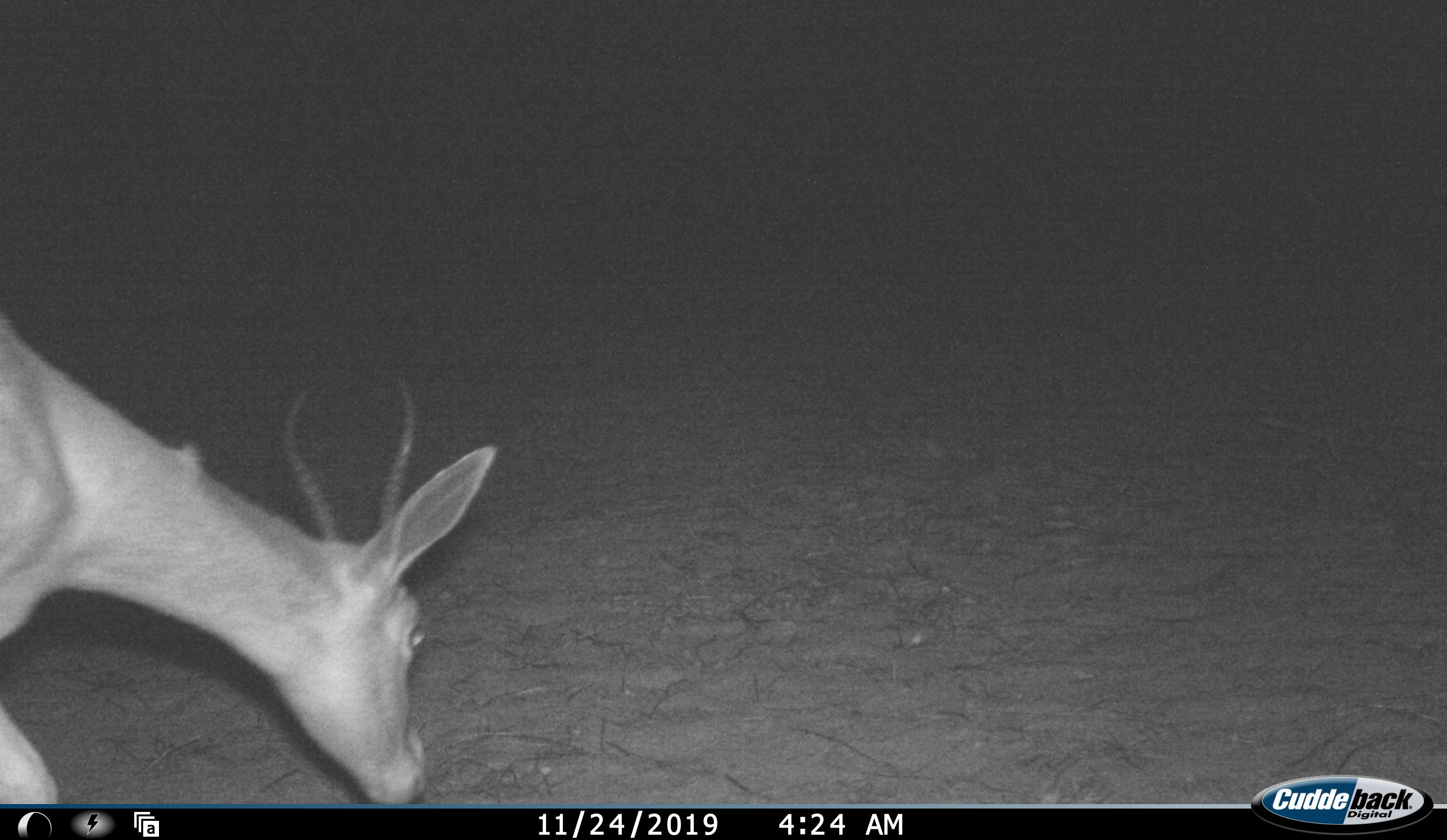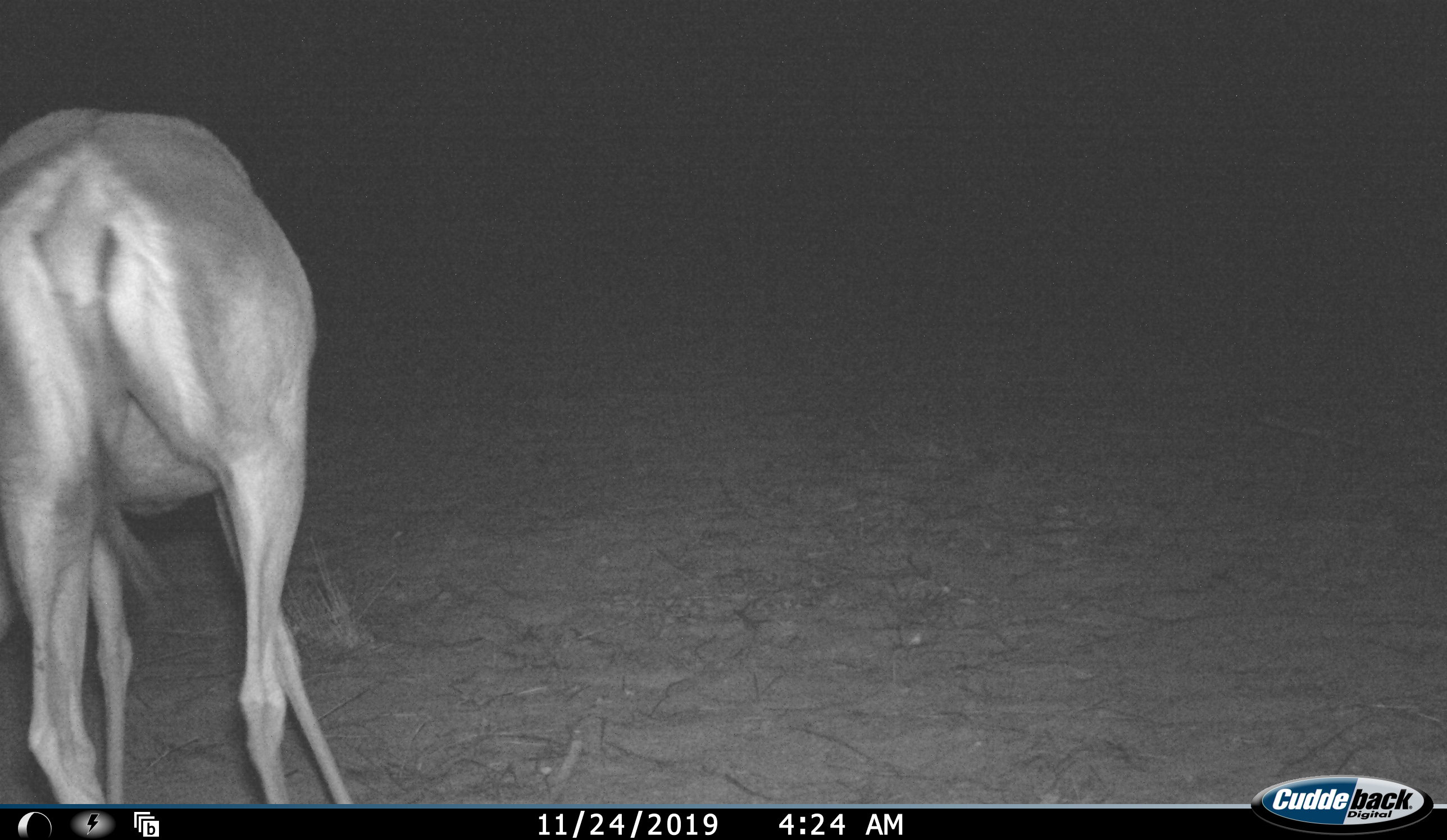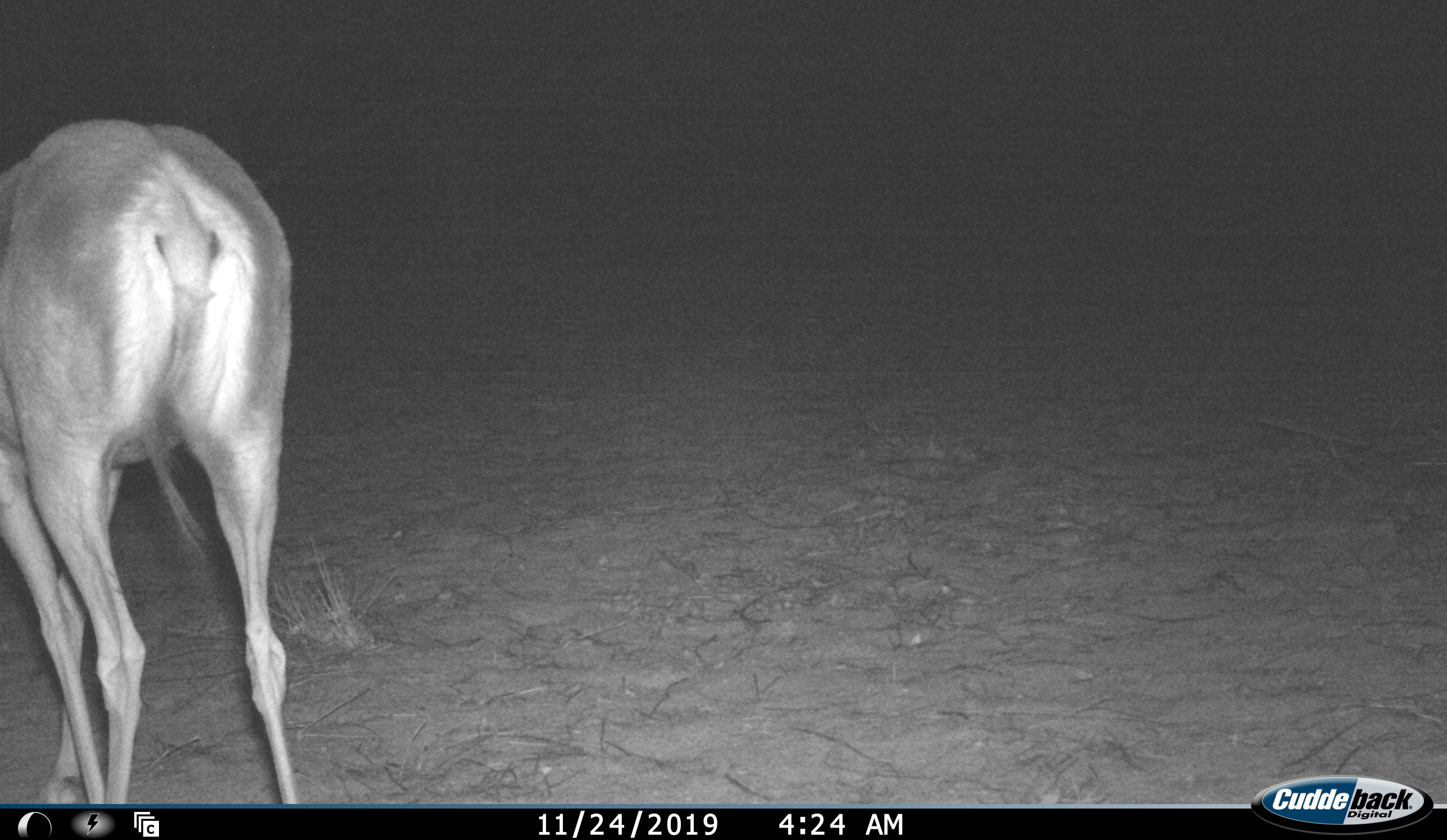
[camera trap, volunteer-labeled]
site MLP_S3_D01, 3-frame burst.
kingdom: Animalia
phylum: Chordata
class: Mammalia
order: Artiodactyla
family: Bovidae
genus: Antidorcas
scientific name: Antidorcas marsupialis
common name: springbok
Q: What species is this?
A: Springbok (Antidorcas marsupialis).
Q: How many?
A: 1.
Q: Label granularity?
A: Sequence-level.